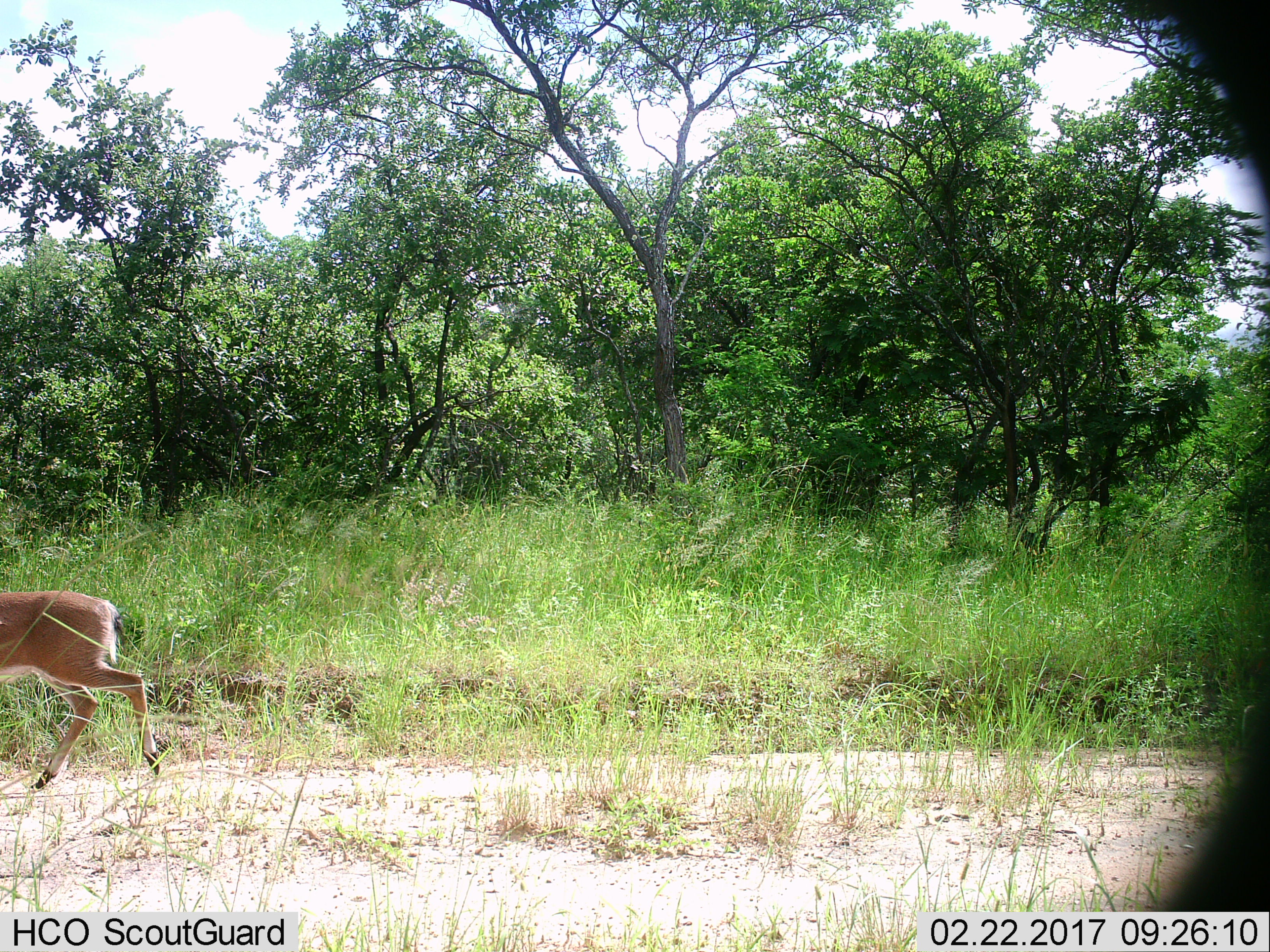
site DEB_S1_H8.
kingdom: Animalia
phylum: Chordata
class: Mammalia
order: Artiodactyla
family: Bovidae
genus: Aepyceros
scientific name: Aepyceros melampus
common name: impala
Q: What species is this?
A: Impala (Aepyceros melampus).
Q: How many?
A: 1.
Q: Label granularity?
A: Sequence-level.